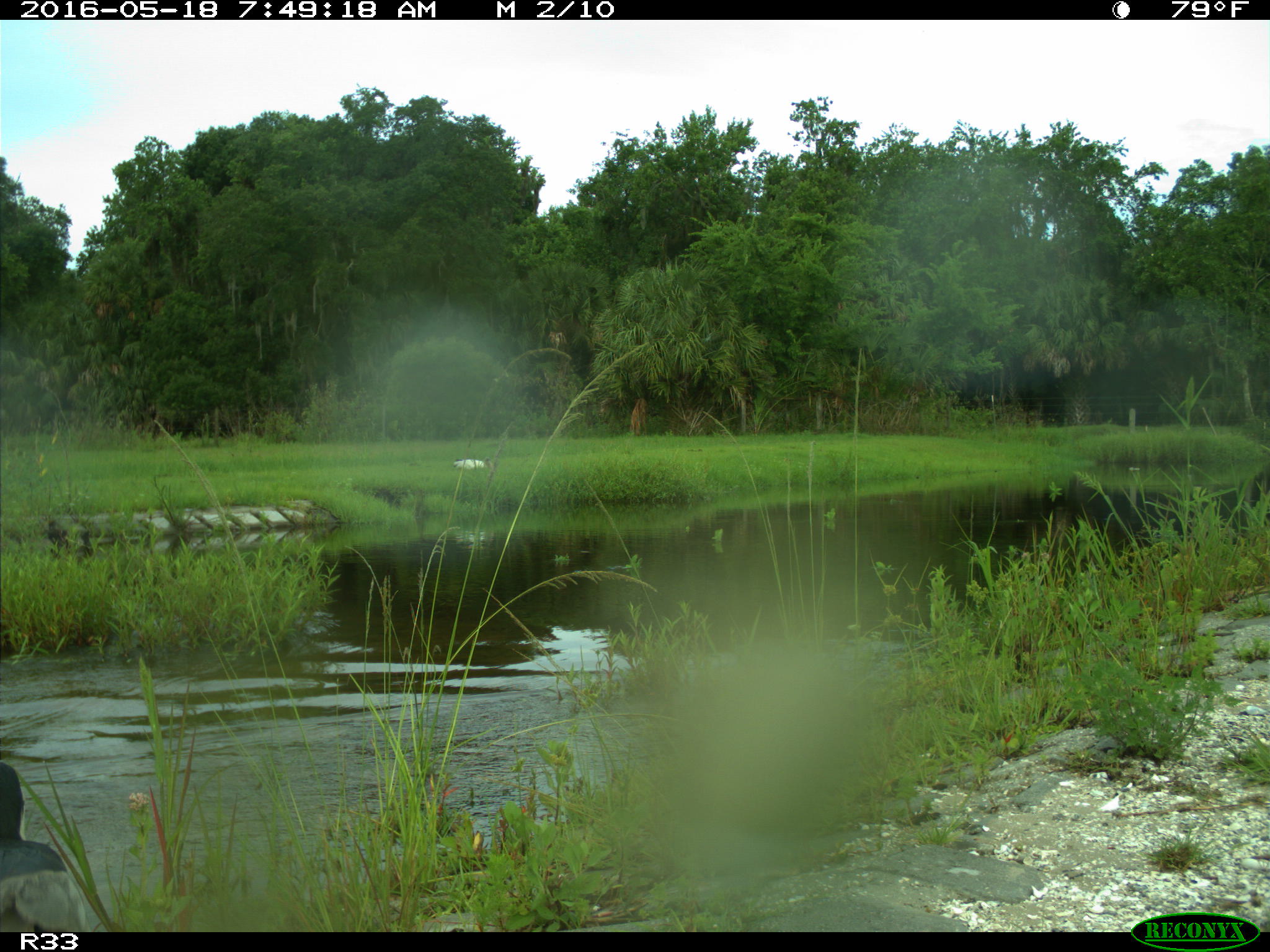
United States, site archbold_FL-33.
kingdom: Animalia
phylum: Chordata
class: Aves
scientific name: Aves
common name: birds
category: unidentified bird